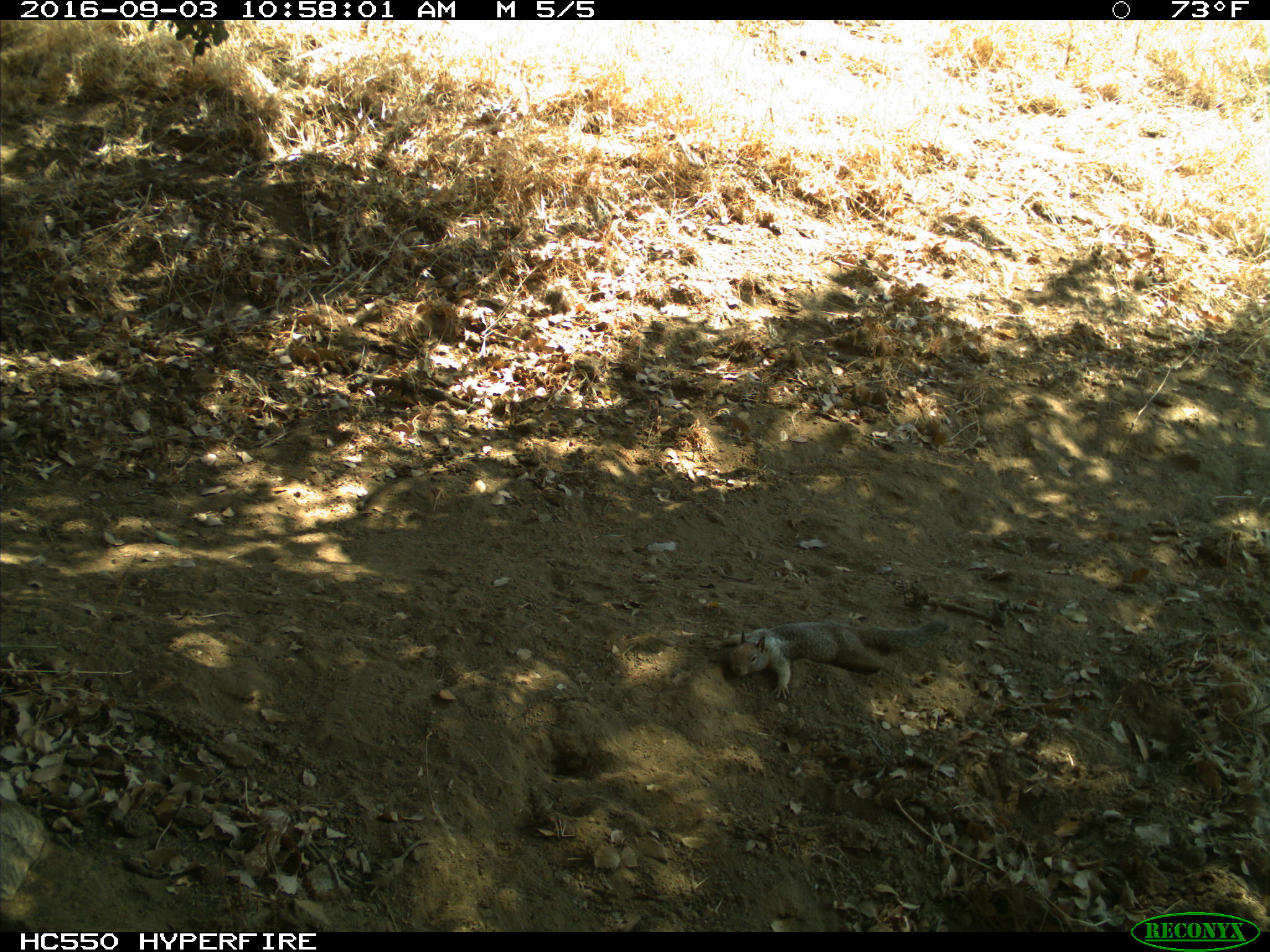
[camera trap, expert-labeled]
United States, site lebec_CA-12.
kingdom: Animalia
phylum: Chordata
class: Mammalia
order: Rodentia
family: Sciuridae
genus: Otospermophilus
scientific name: Otospermophilus beecheyi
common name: california ground squirrel